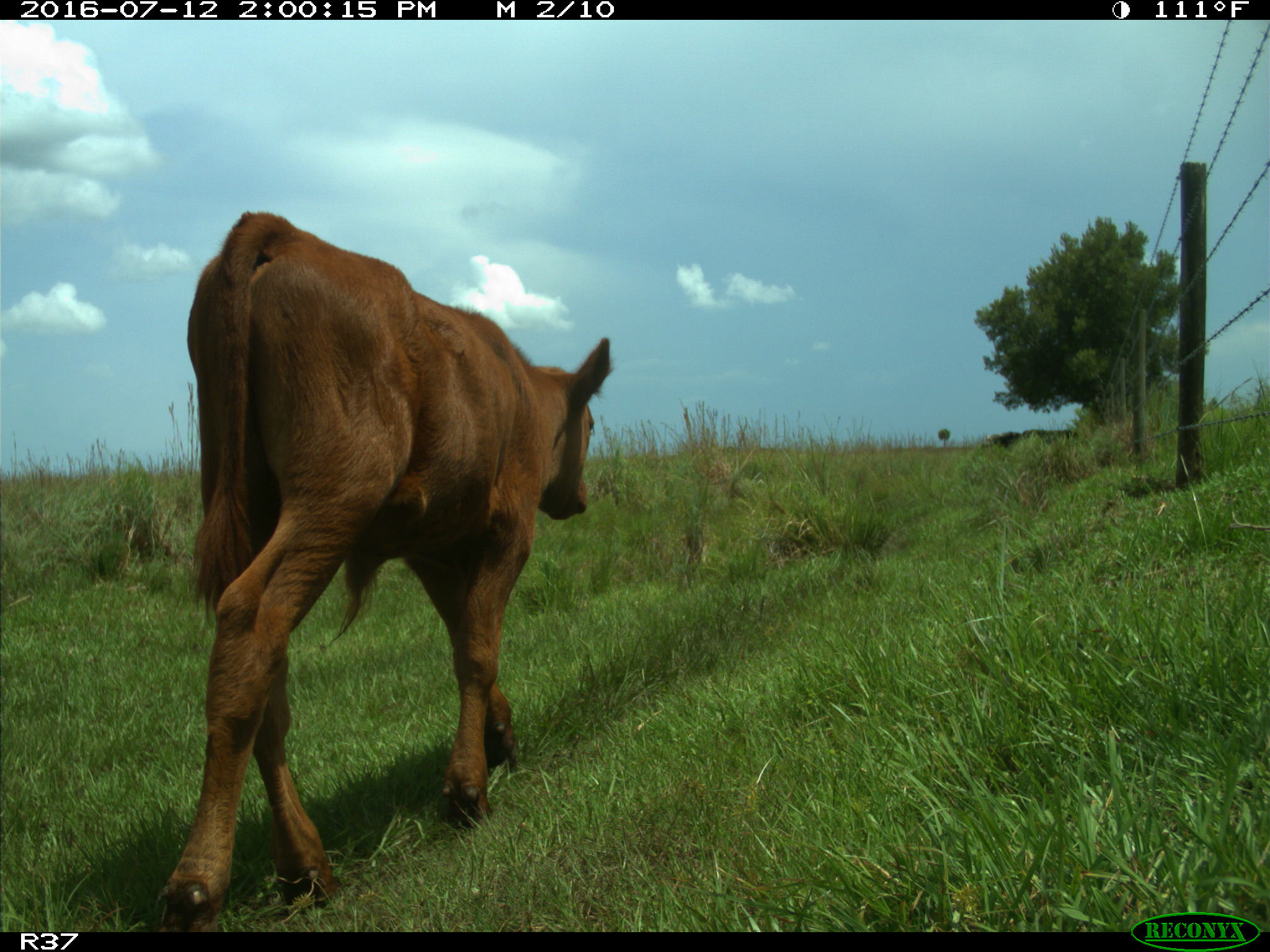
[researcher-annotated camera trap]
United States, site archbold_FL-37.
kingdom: Animalia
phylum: Chordata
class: Mammalia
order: Artiodactyla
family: Bovidae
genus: Bos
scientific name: Bos taurus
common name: domestic cow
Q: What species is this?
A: Bos taurus (domestic cow).